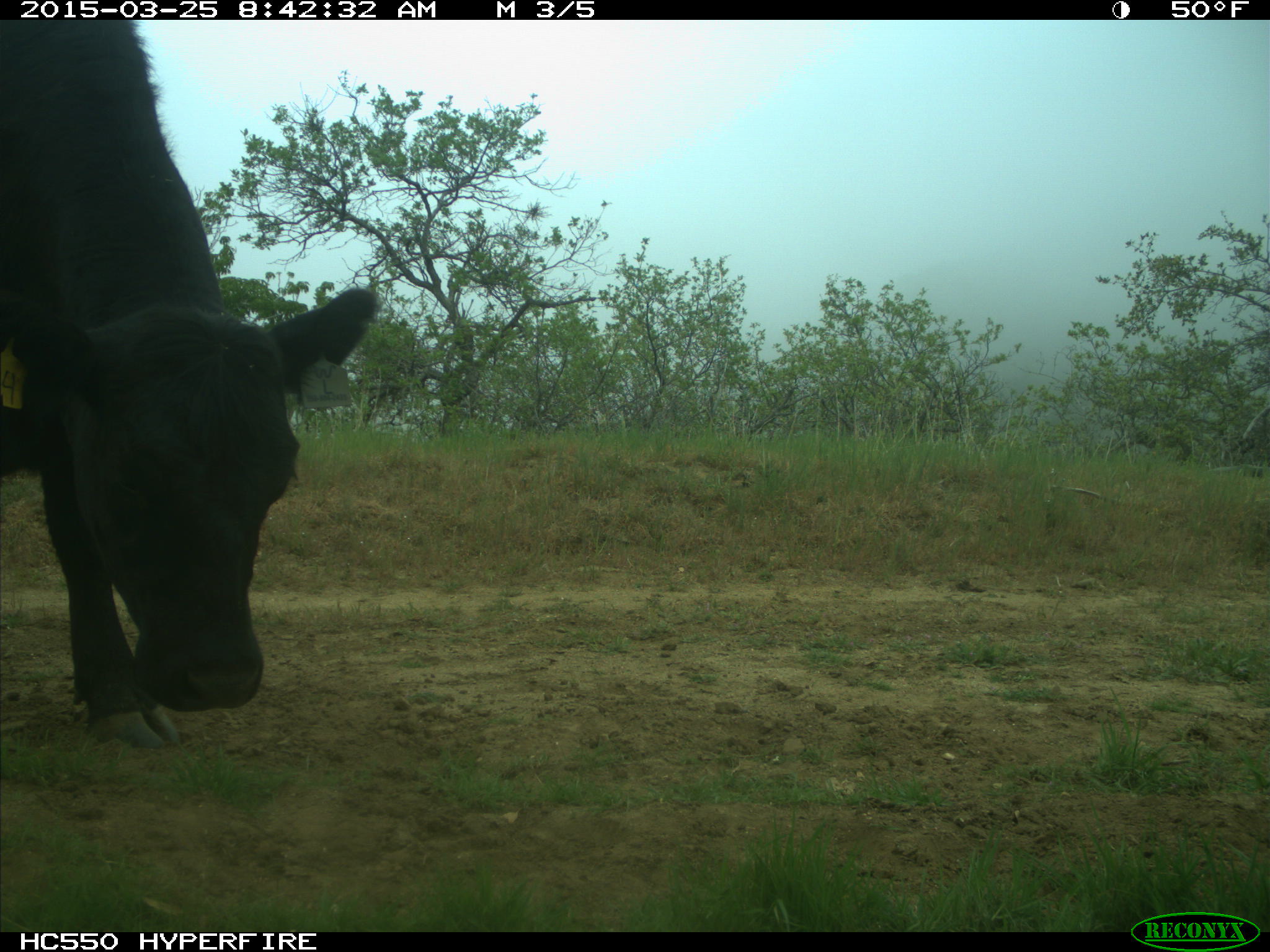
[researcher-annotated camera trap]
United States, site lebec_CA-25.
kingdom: Animalia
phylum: Chordata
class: Mammalia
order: Artiodactyla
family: Bovidae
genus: Bos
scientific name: Bos taurus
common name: domestic cow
Bos taurus (domestic cow).